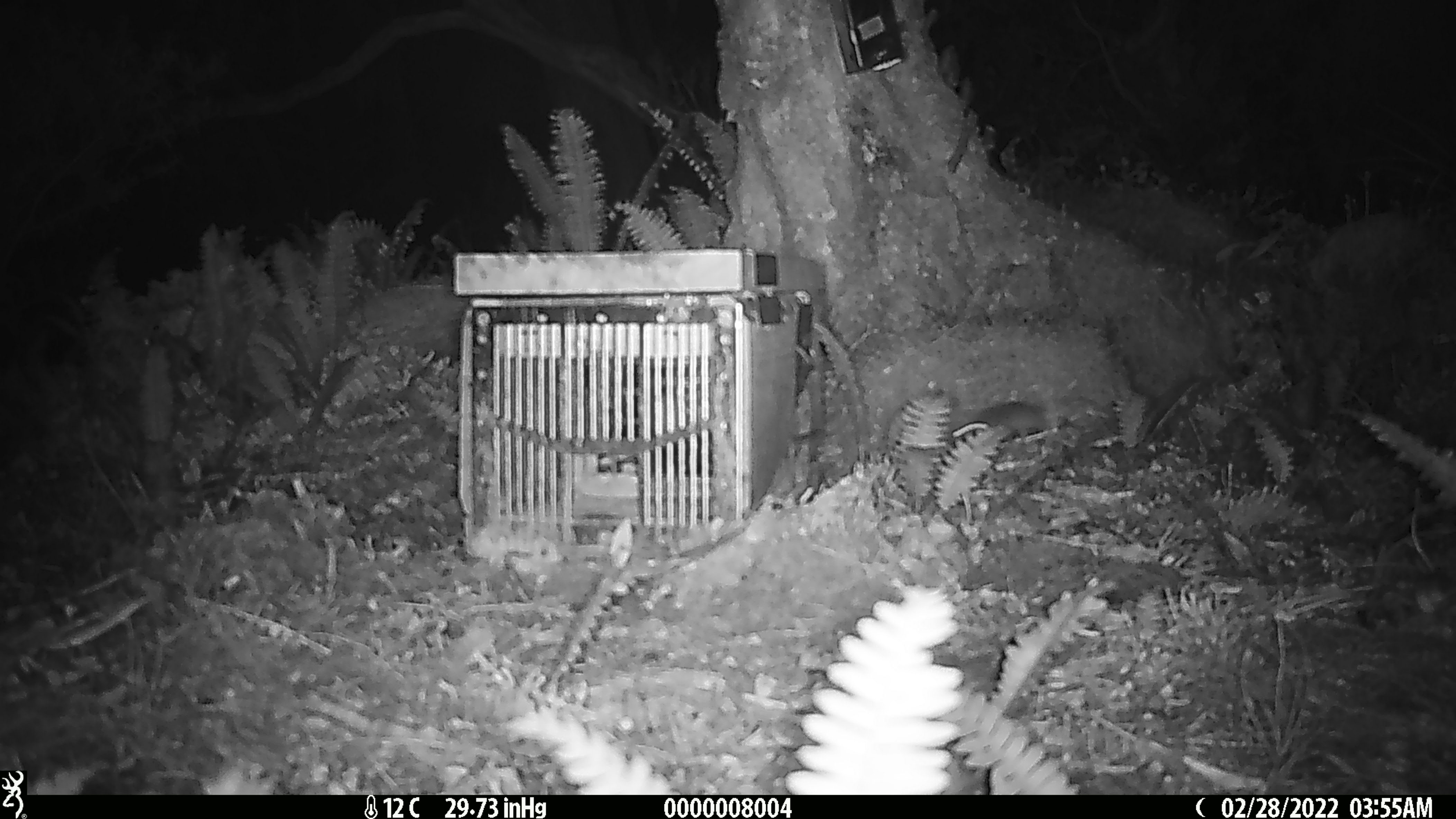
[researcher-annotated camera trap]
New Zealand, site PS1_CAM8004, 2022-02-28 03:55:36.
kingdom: Animalia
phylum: Chordata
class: Mammalia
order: Rodentia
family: Muridae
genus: Mus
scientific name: Mus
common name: mouse